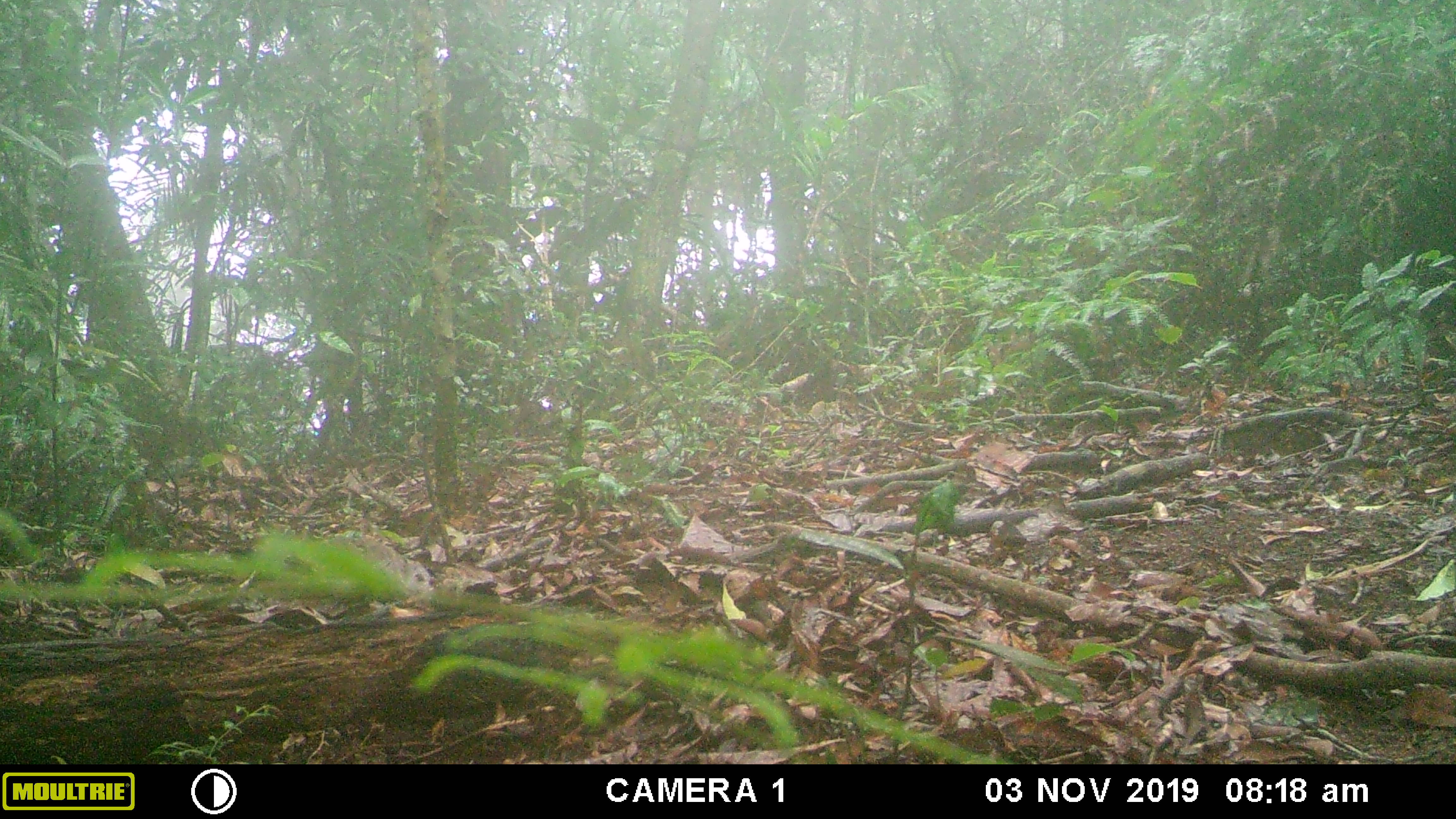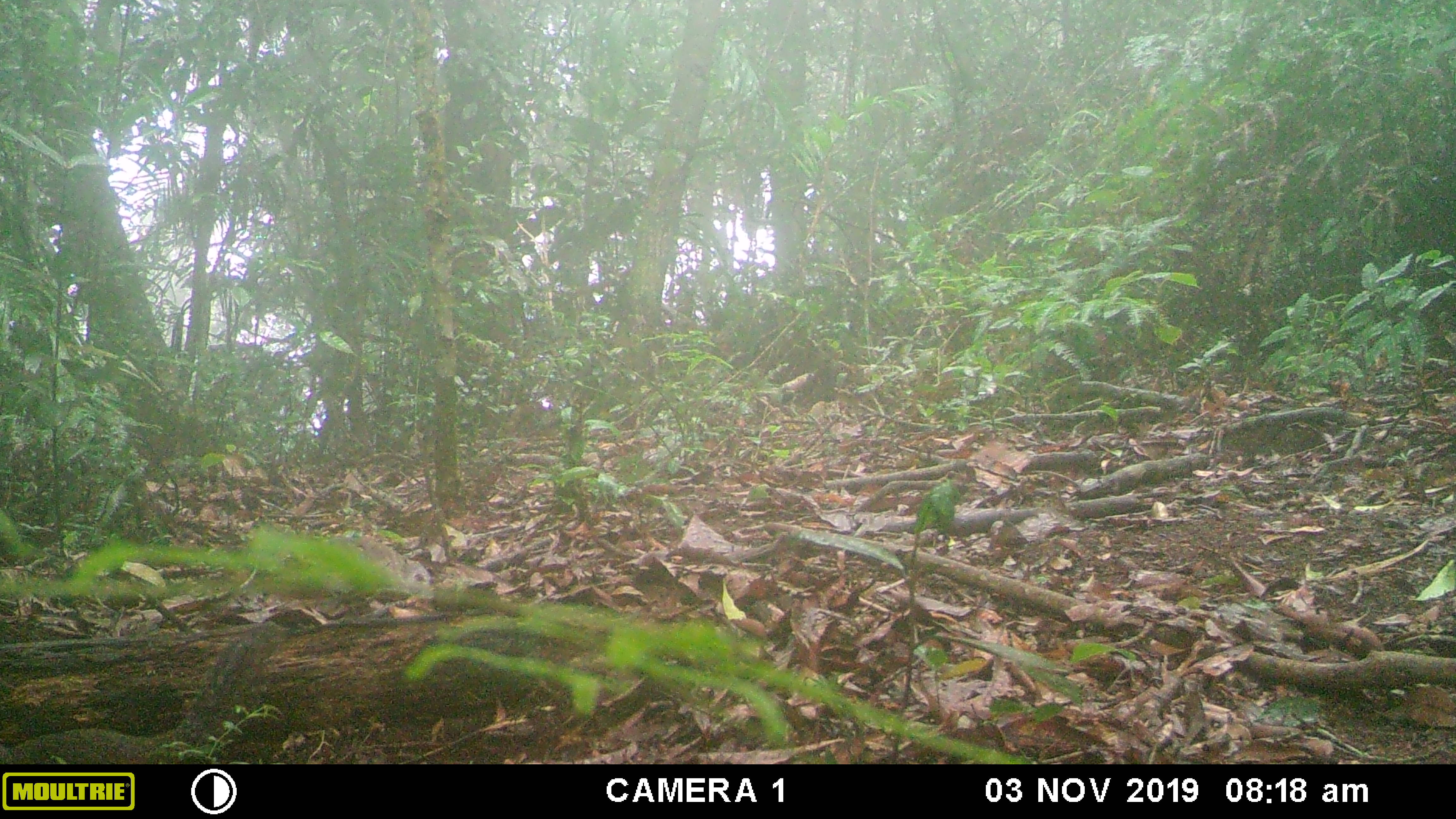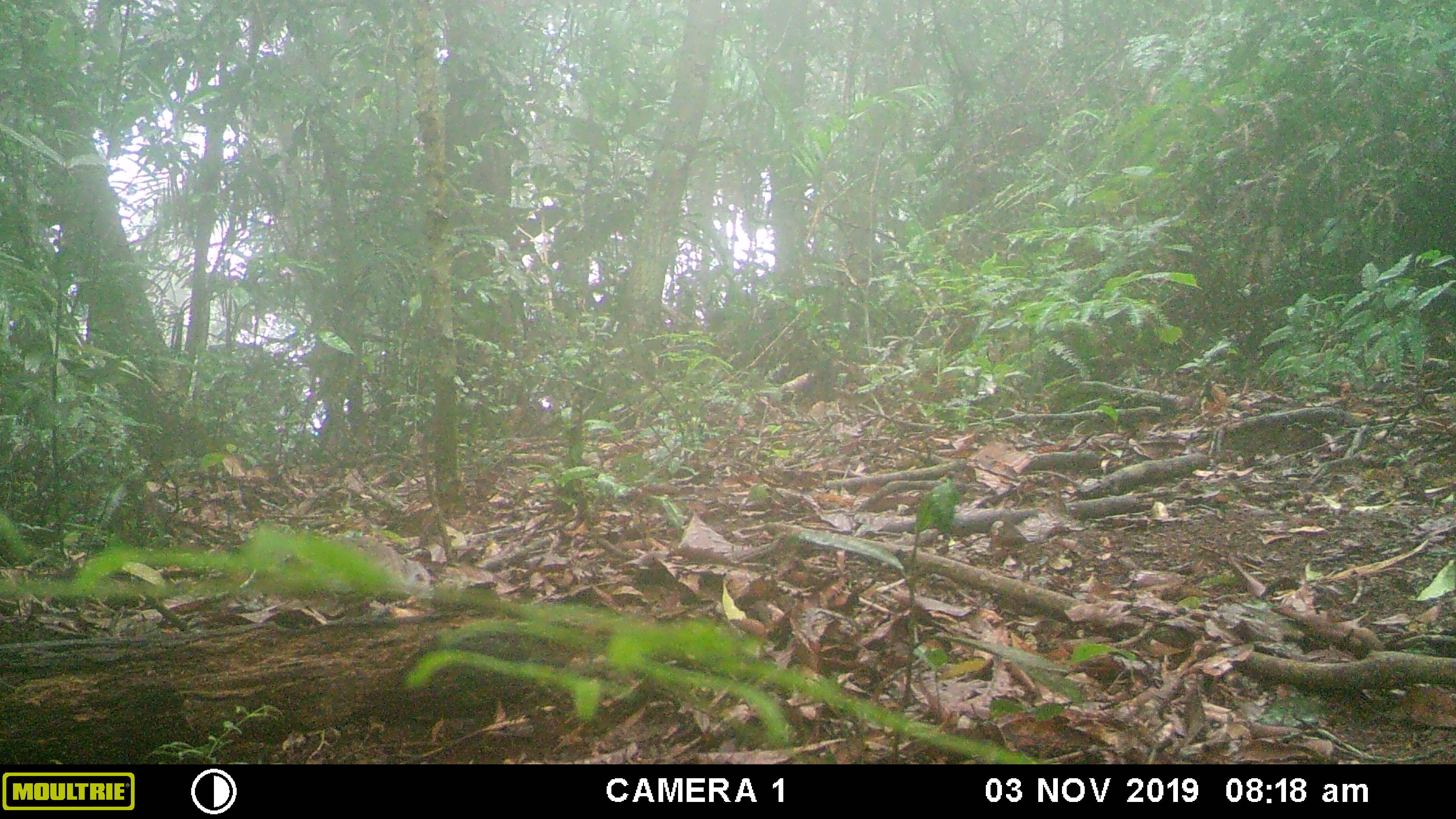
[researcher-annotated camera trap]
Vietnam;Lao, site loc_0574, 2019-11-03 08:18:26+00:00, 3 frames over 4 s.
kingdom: Animalia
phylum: Chordata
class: Mammalia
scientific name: Mammalia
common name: mammal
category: unidentified small mammal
Unidentified small mammal (mammal) (Mammalia). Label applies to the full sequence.